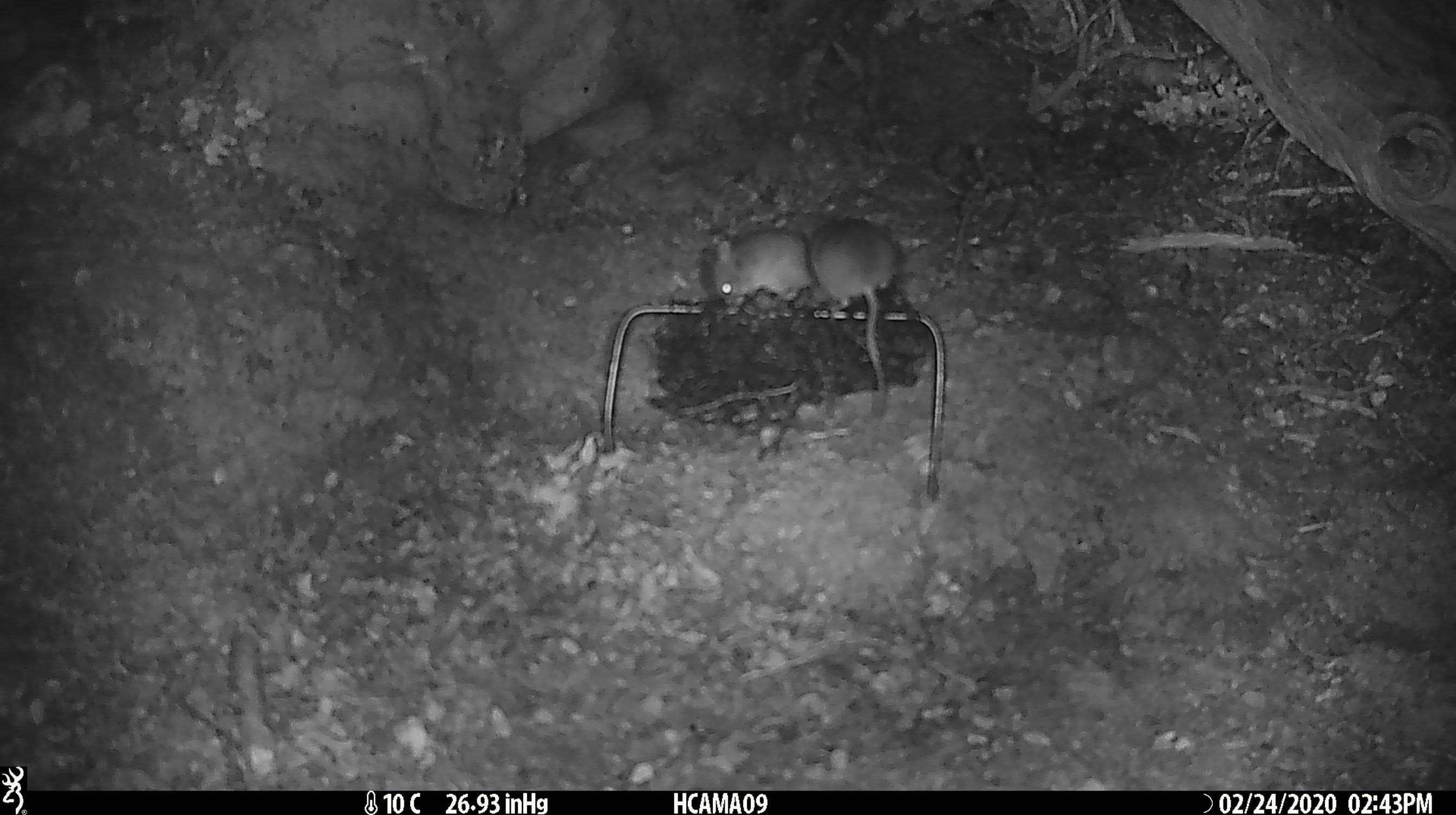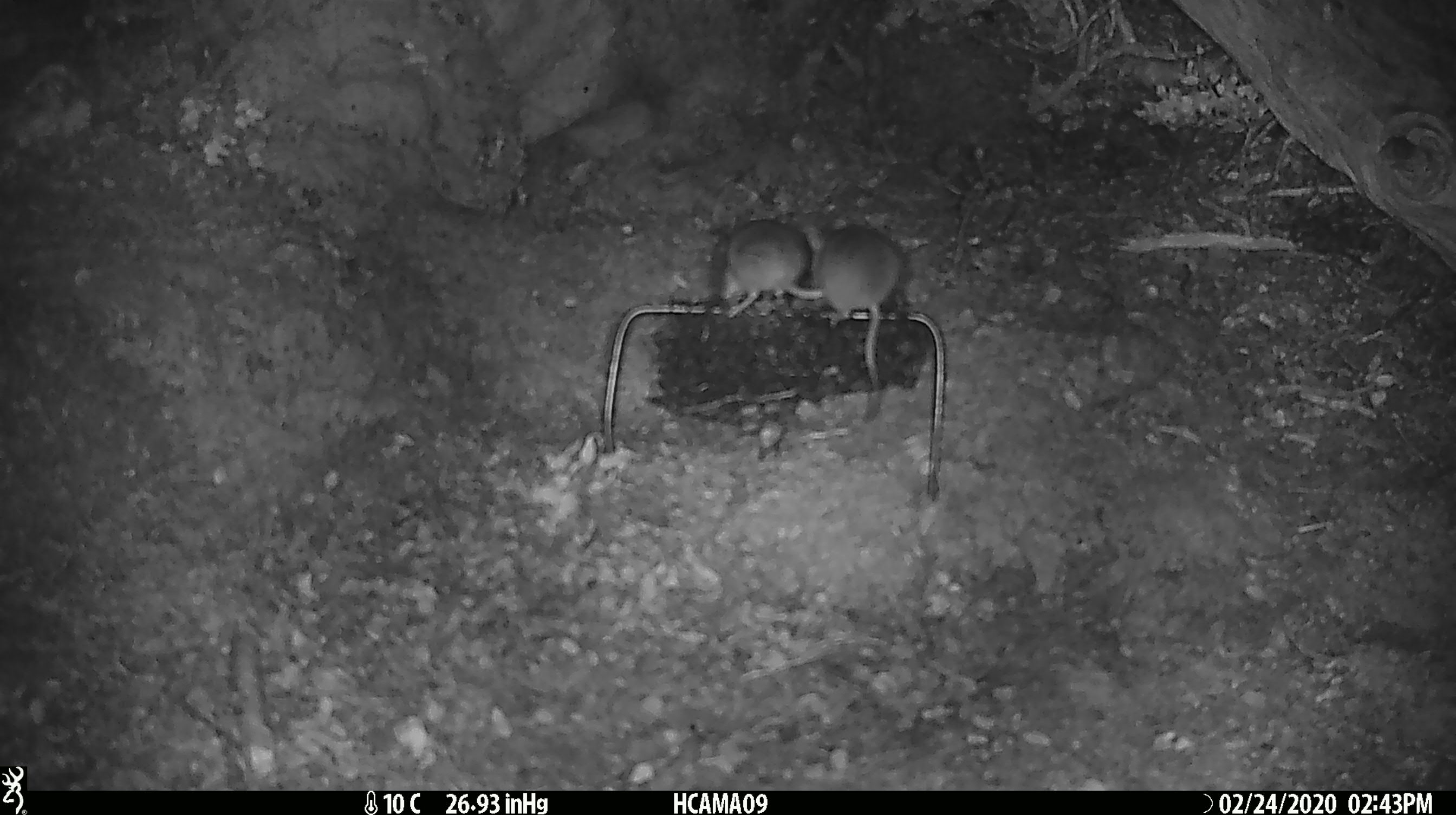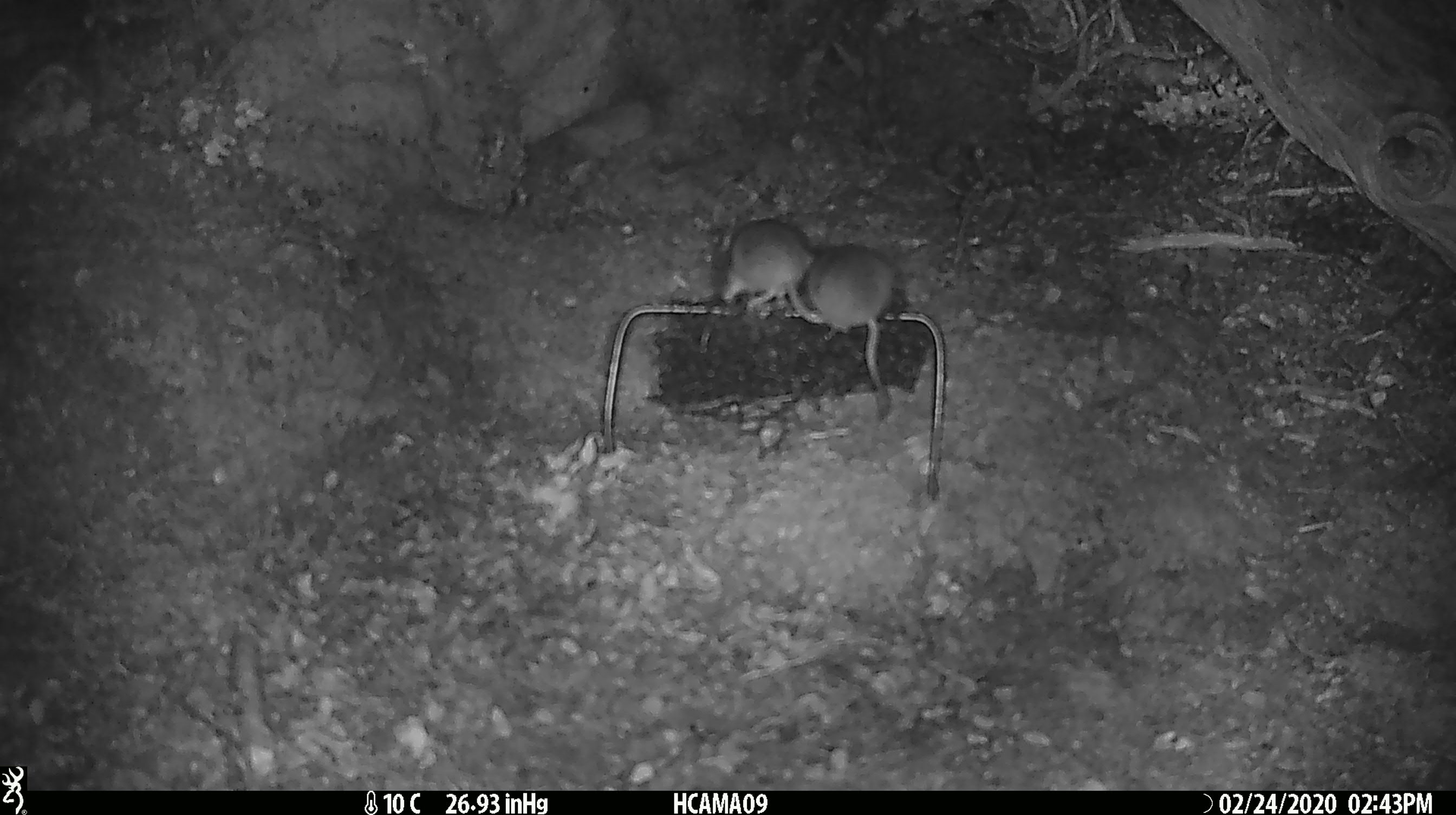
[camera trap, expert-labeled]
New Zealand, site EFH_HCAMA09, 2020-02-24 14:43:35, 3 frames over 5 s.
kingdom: Animalia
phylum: Chordata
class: Mammalia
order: Rodentia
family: Muridae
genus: Mus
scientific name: Mus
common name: mouse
Mouse (Mus).